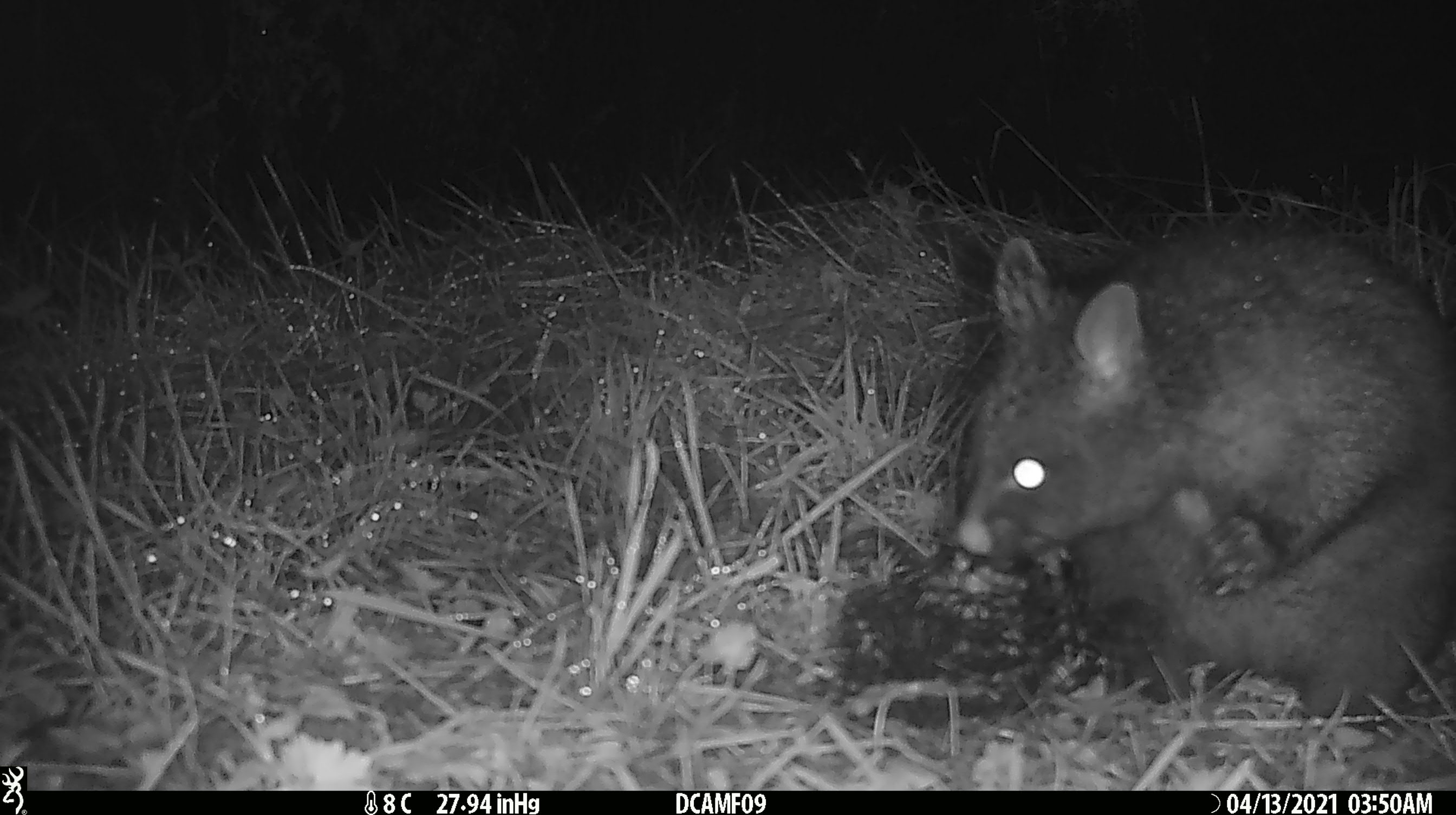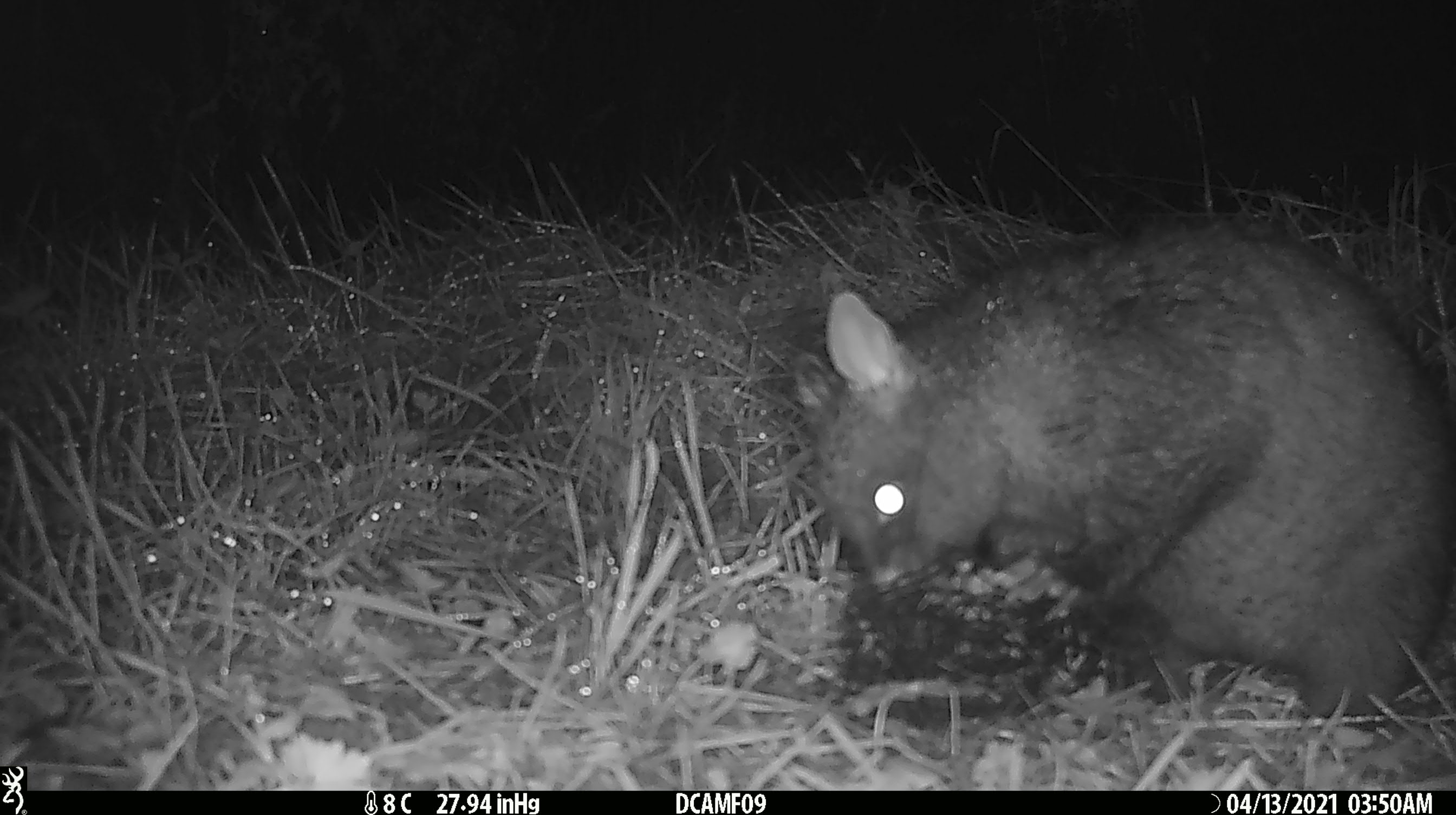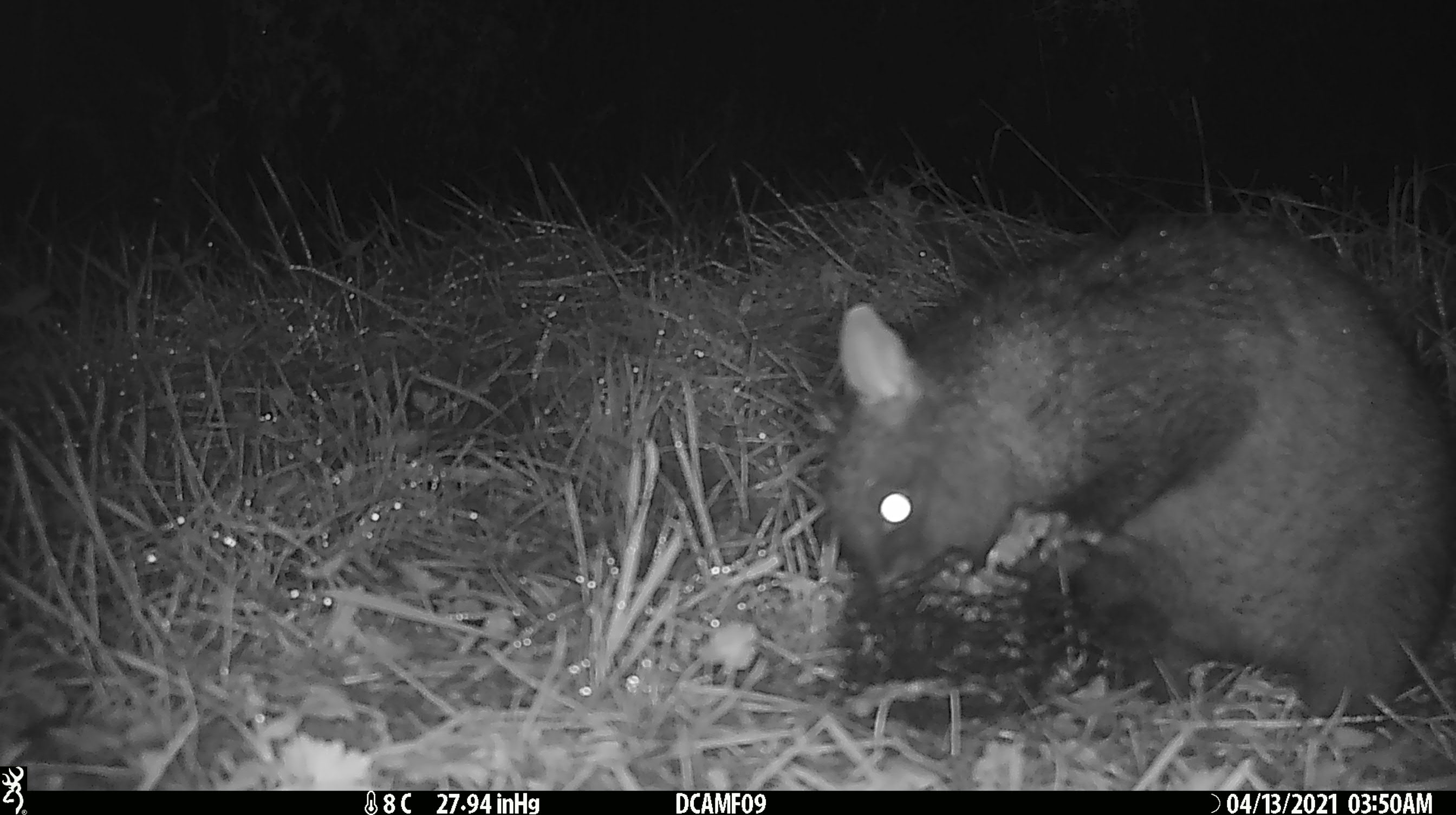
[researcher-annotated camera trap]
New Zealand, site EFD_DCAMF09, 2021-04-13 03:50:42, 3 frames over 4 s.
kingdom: Animalia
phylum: Chordata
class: Mammalia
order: Diprotodontia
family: Phalangeridae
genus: Trichosurus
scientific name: Trichosurus vulpecula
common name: common brushtail possum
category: possum